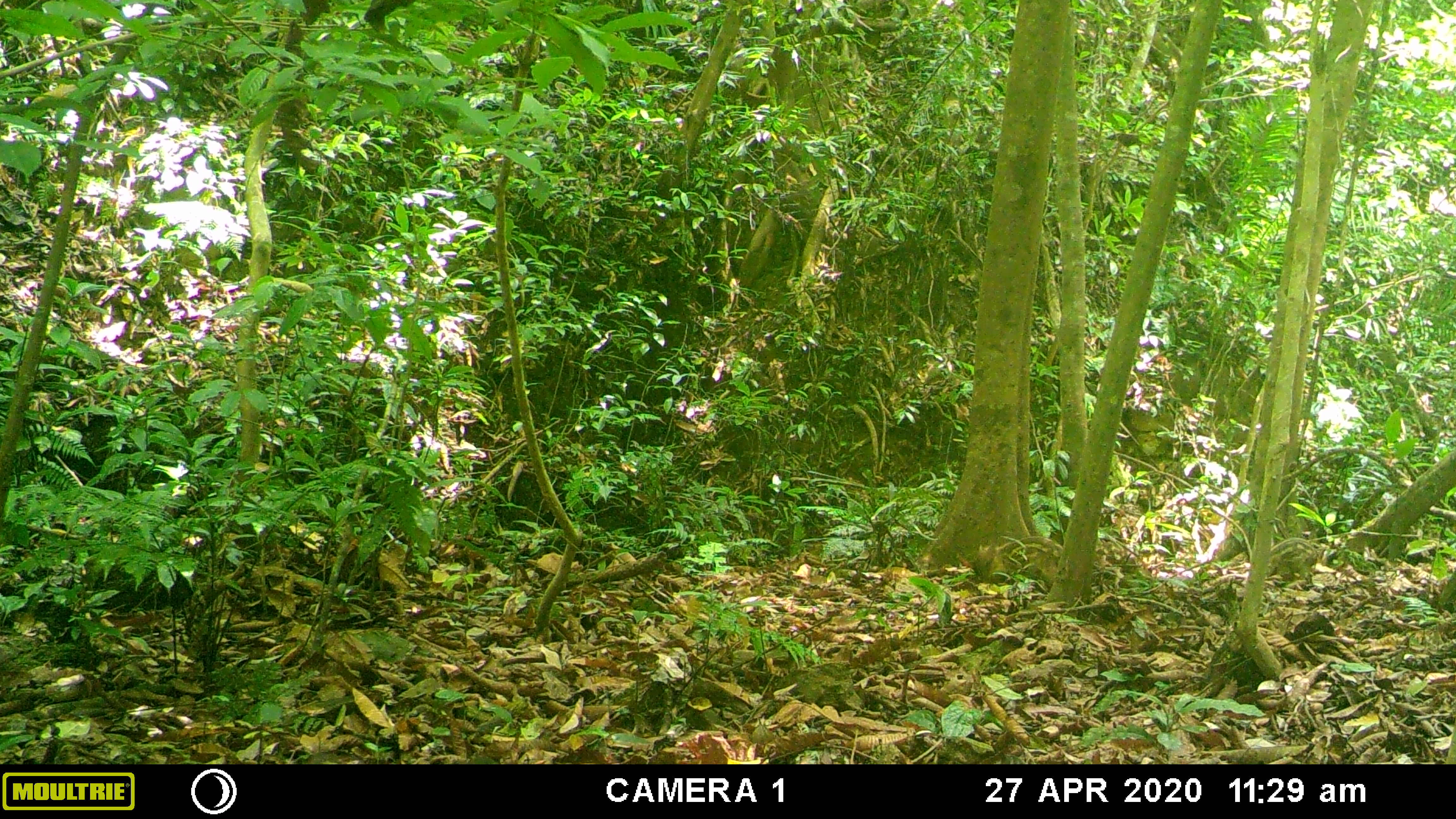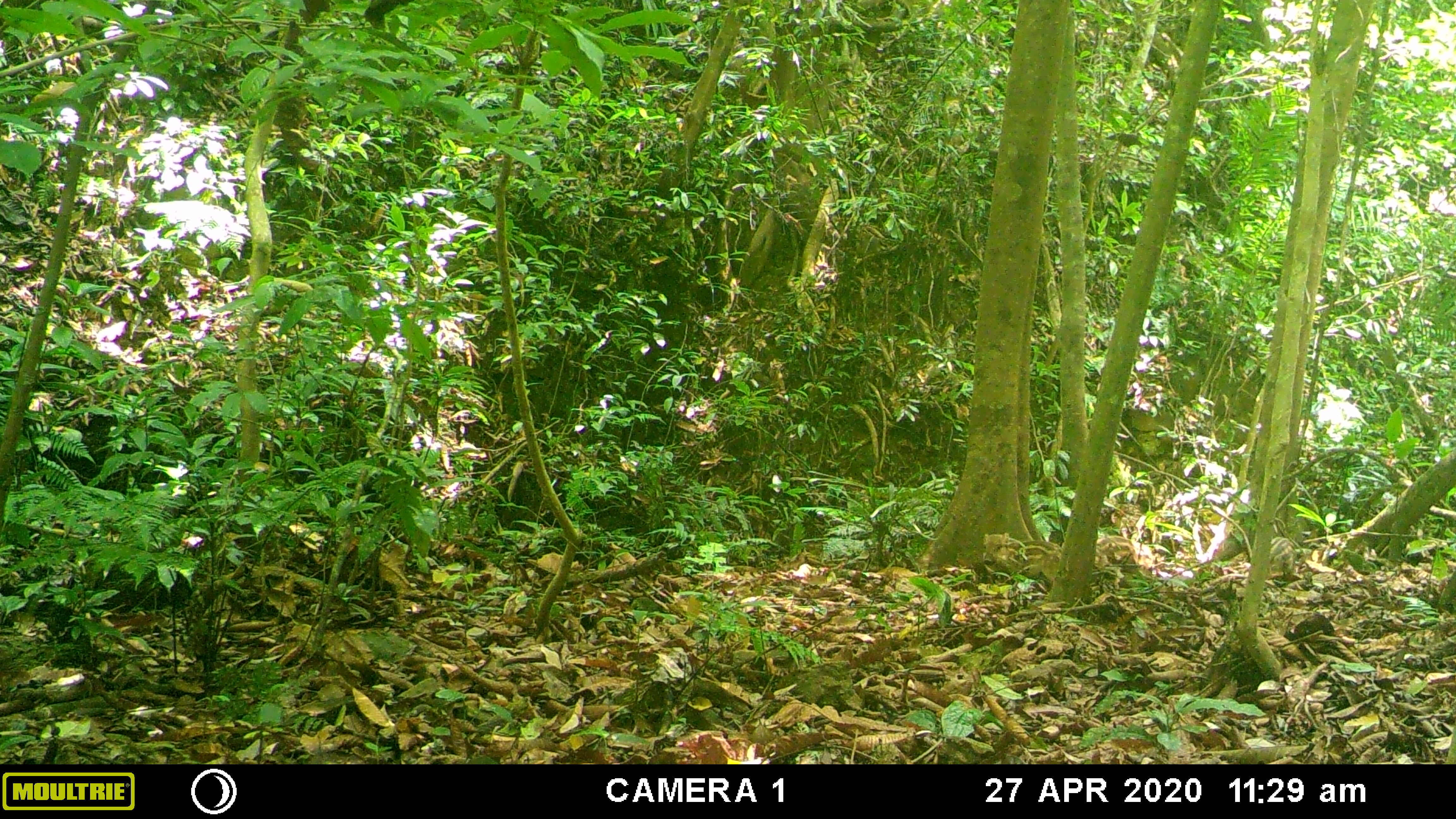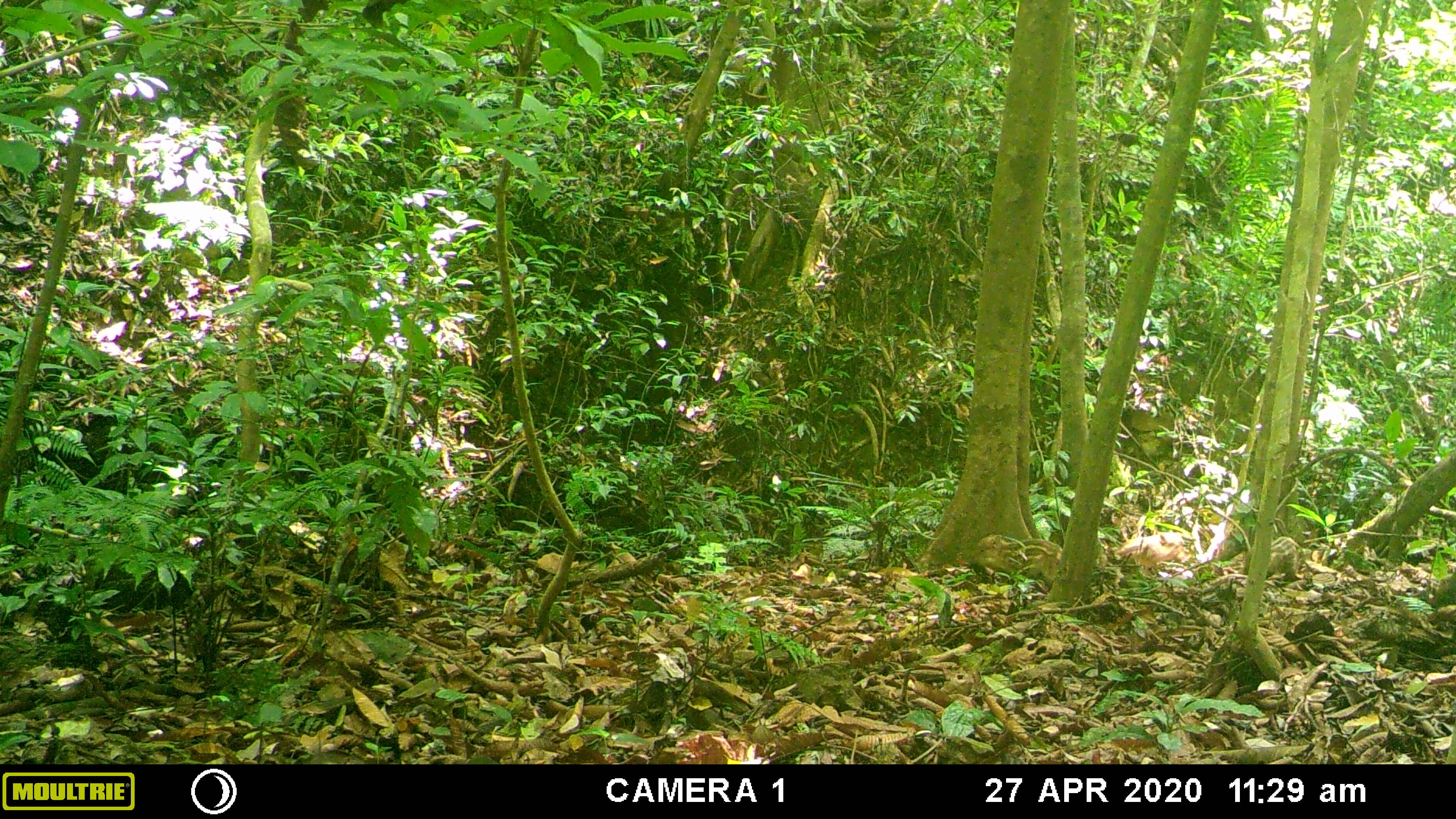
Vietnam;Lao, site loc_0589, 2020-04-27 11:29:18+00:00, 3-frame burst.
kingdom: Animalia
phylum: Chordata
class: Mammalia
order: Artiodactyla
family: Suidae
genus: Sus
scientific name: Sus scrofa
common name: eurasian wild pig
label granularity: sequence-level